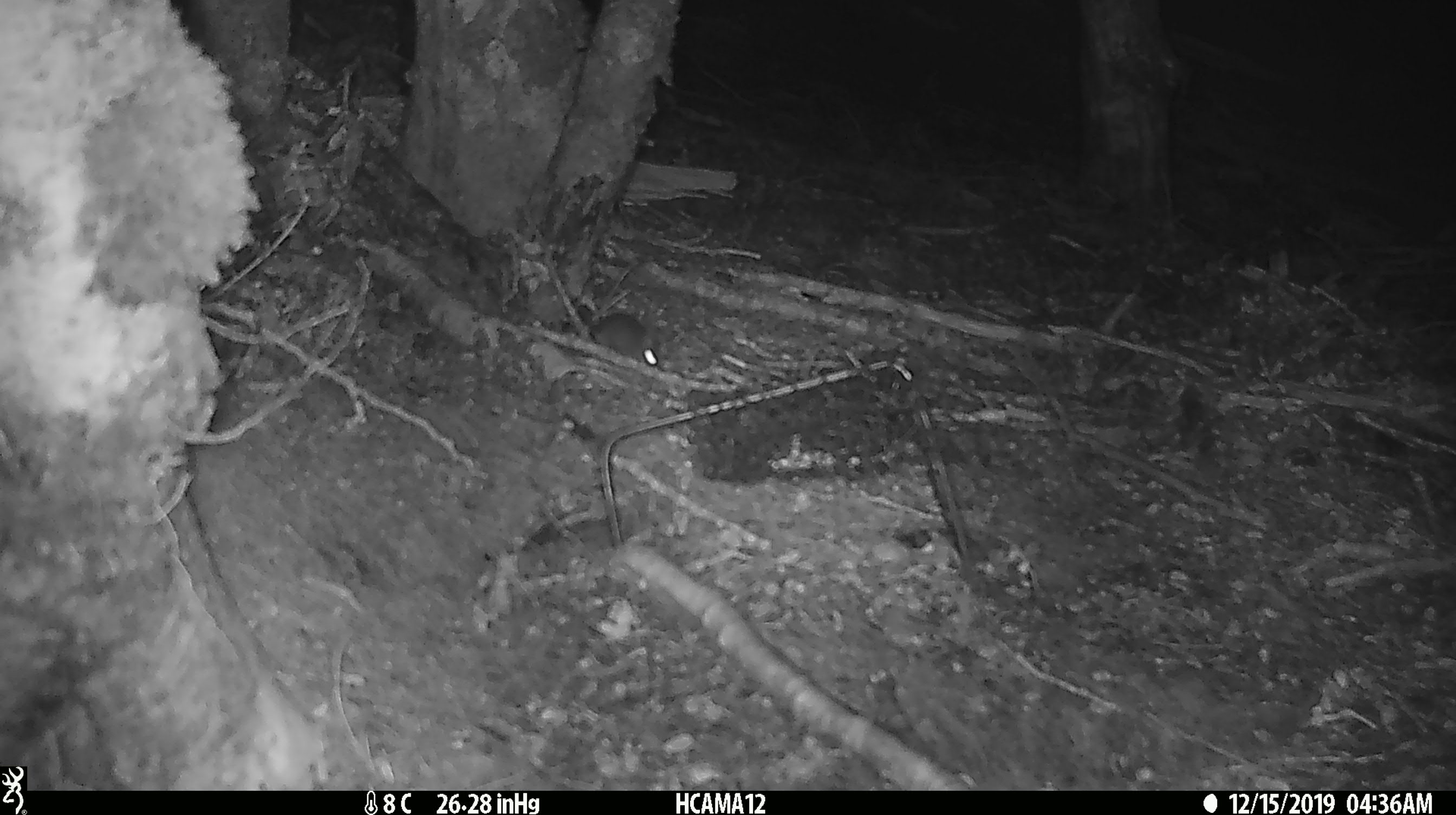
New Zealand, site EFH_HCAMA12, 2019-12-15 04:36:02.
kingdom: Animalia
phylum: Chordata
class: Mammalia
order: Rodentia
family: Muridae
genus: Mus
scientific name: Mus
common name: mouse